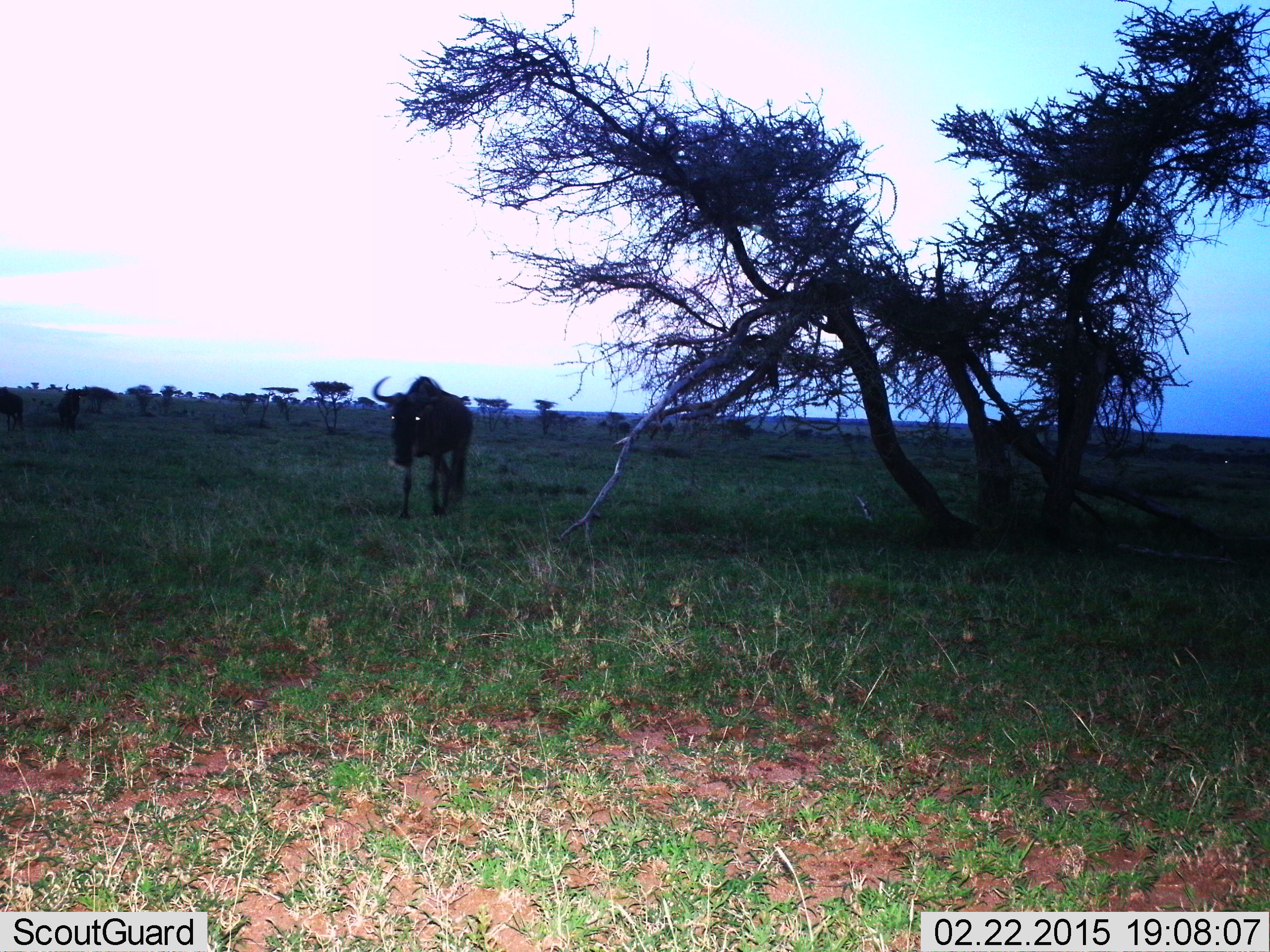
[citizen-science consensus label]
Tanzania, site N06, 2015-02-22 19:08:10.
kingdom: Animalia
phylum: Chordata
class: Mammalia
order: Artiodactyla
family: Bovidae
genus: Connochaetes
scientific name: Connochaetes taurinus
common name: blue wildebeest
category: wildebeest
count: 1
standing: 20%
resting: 10%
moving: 90%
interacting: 0%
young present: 0%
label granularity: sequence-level